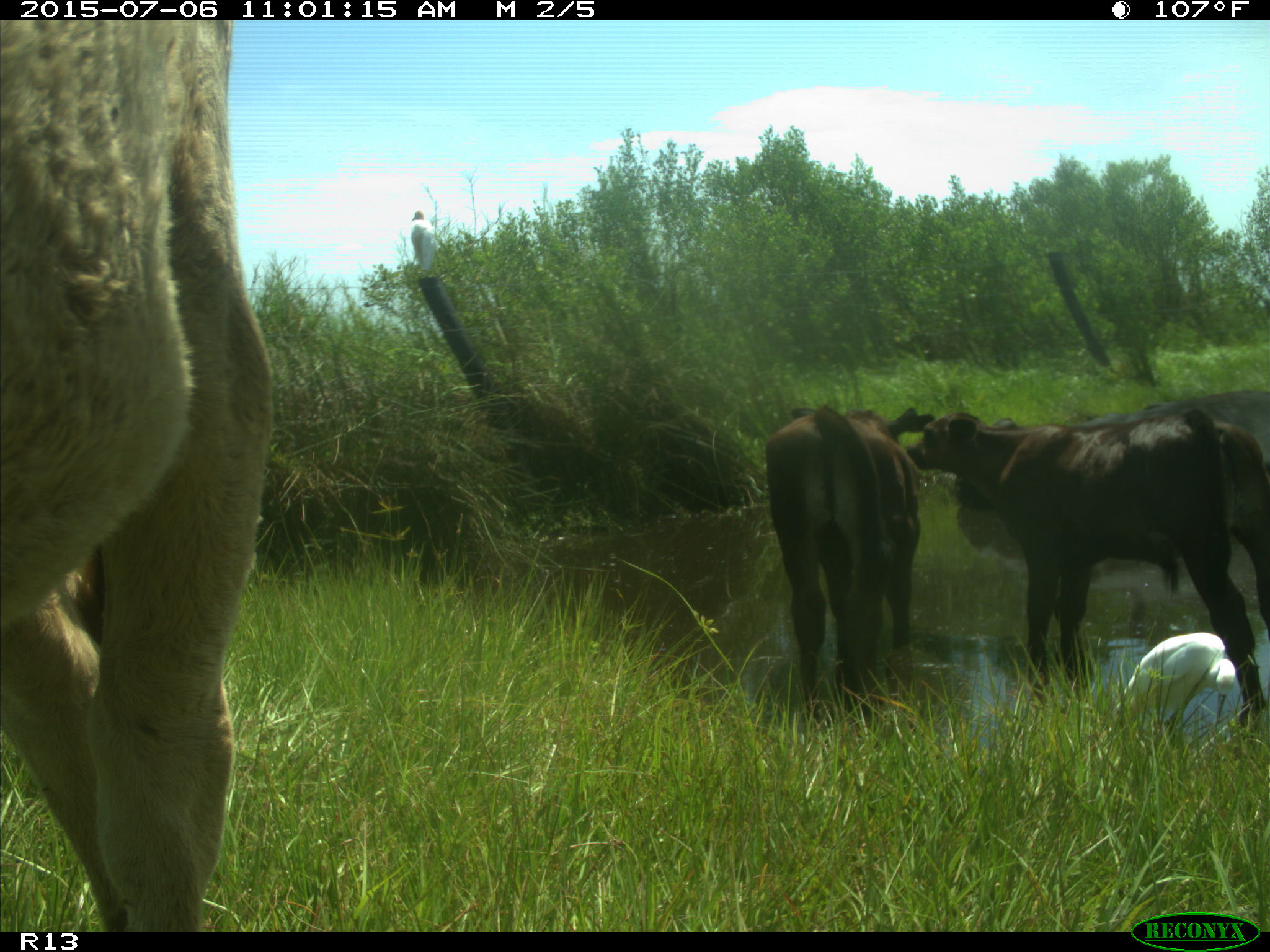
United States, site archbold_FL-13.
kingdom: Animalia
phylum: Chordata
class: Mammalia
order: Artiodactyla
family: Bovidae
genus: Bos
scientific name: Bos taurus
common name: domestic cow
Bos taurus (domestic cow).